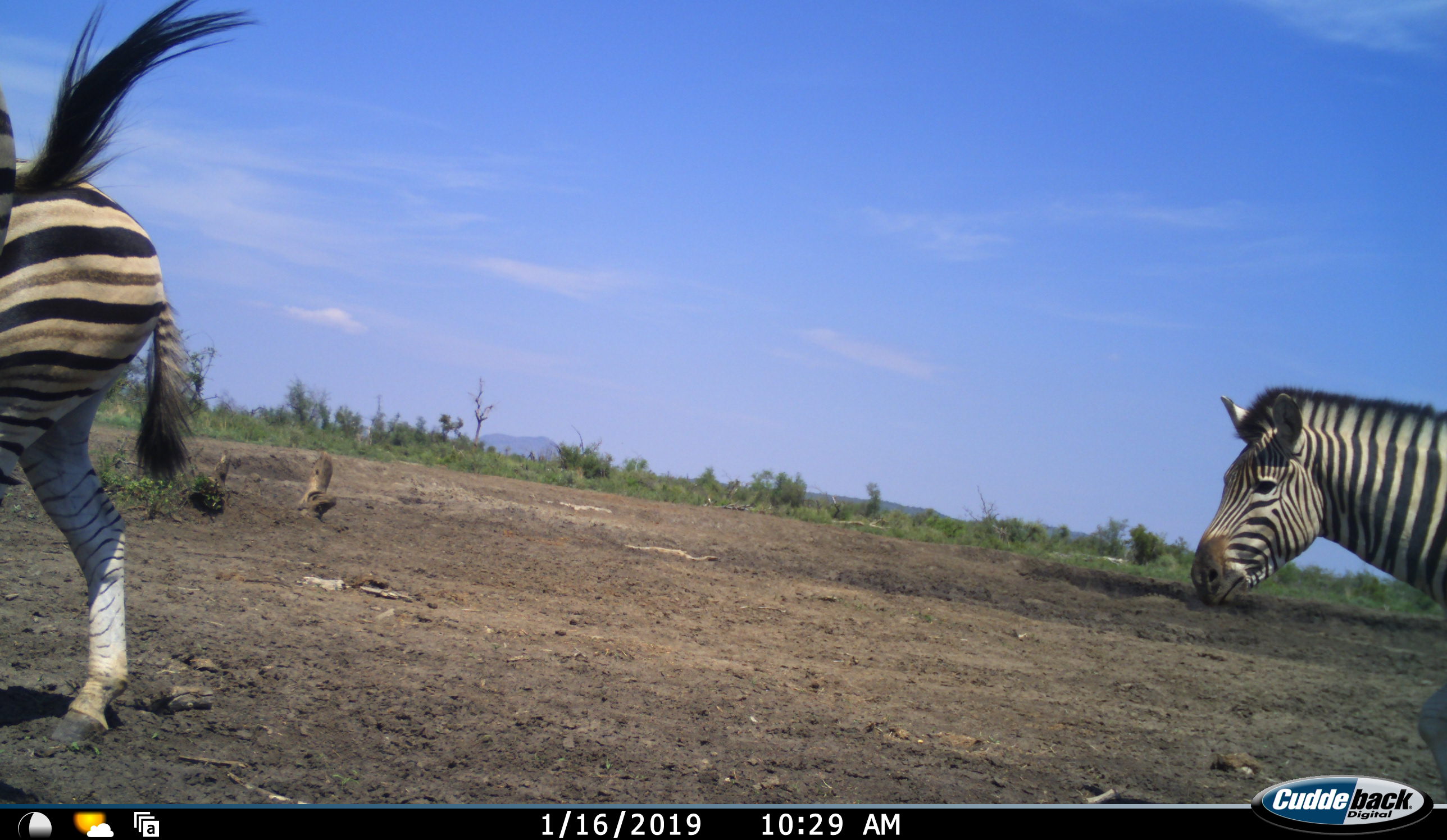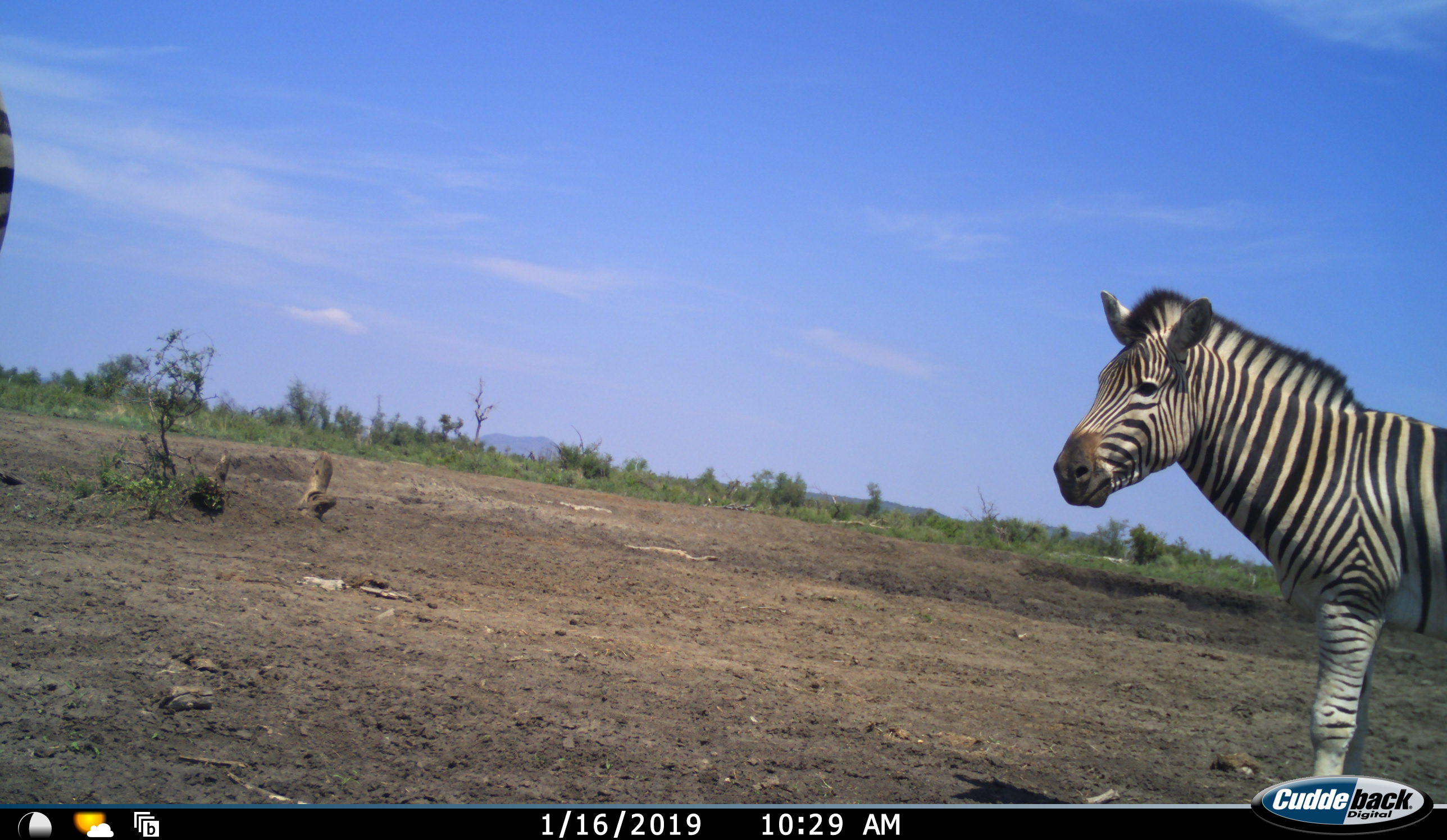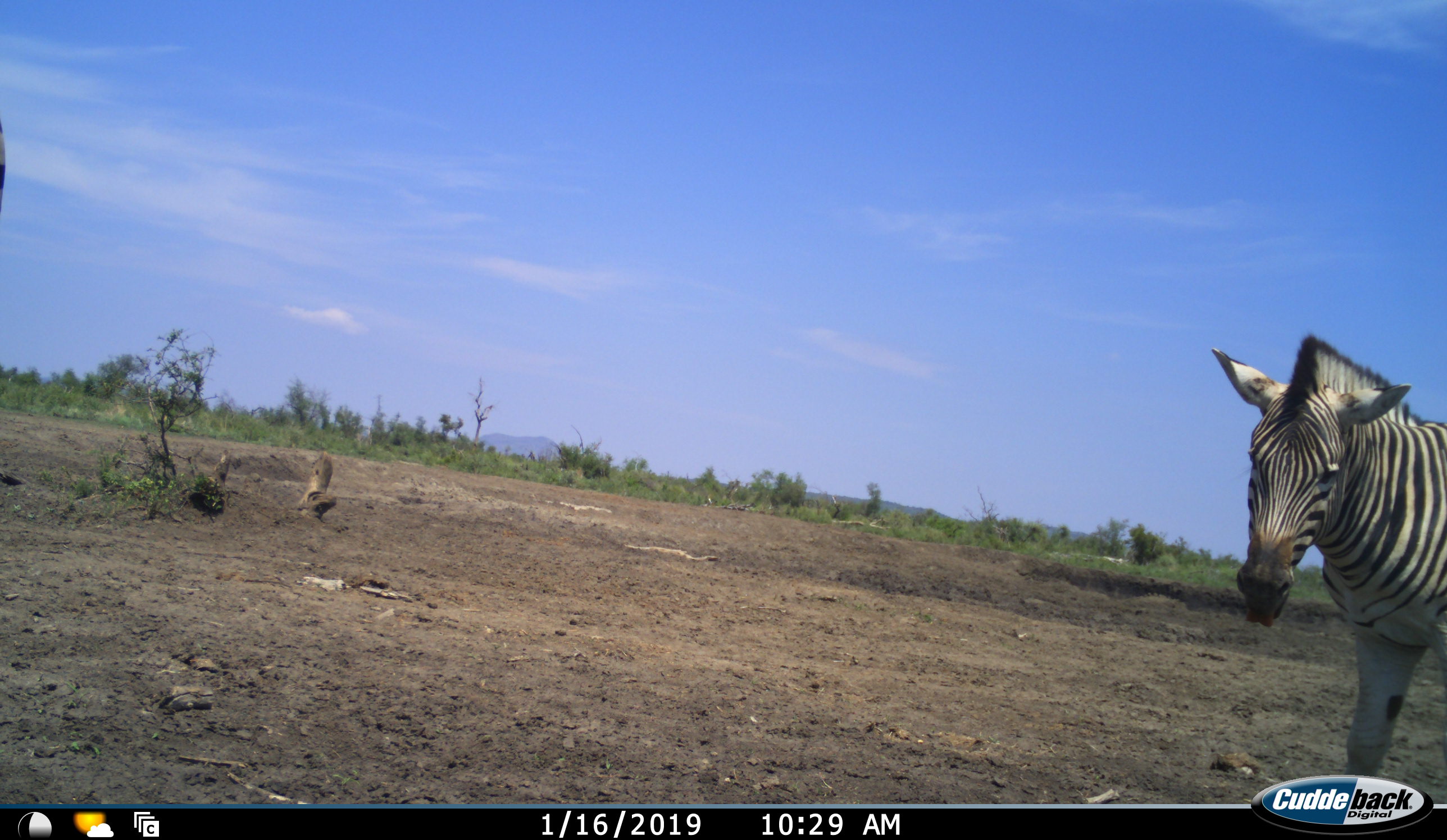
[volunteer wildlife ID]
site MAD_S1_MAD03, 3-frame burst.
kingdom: Animalia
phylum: Chordata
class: Mammalia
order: Perissodactyla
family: Equidae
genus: Equus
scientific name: Equus quagga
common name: plains zebra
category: zebraplains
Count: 3.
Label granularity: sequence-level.